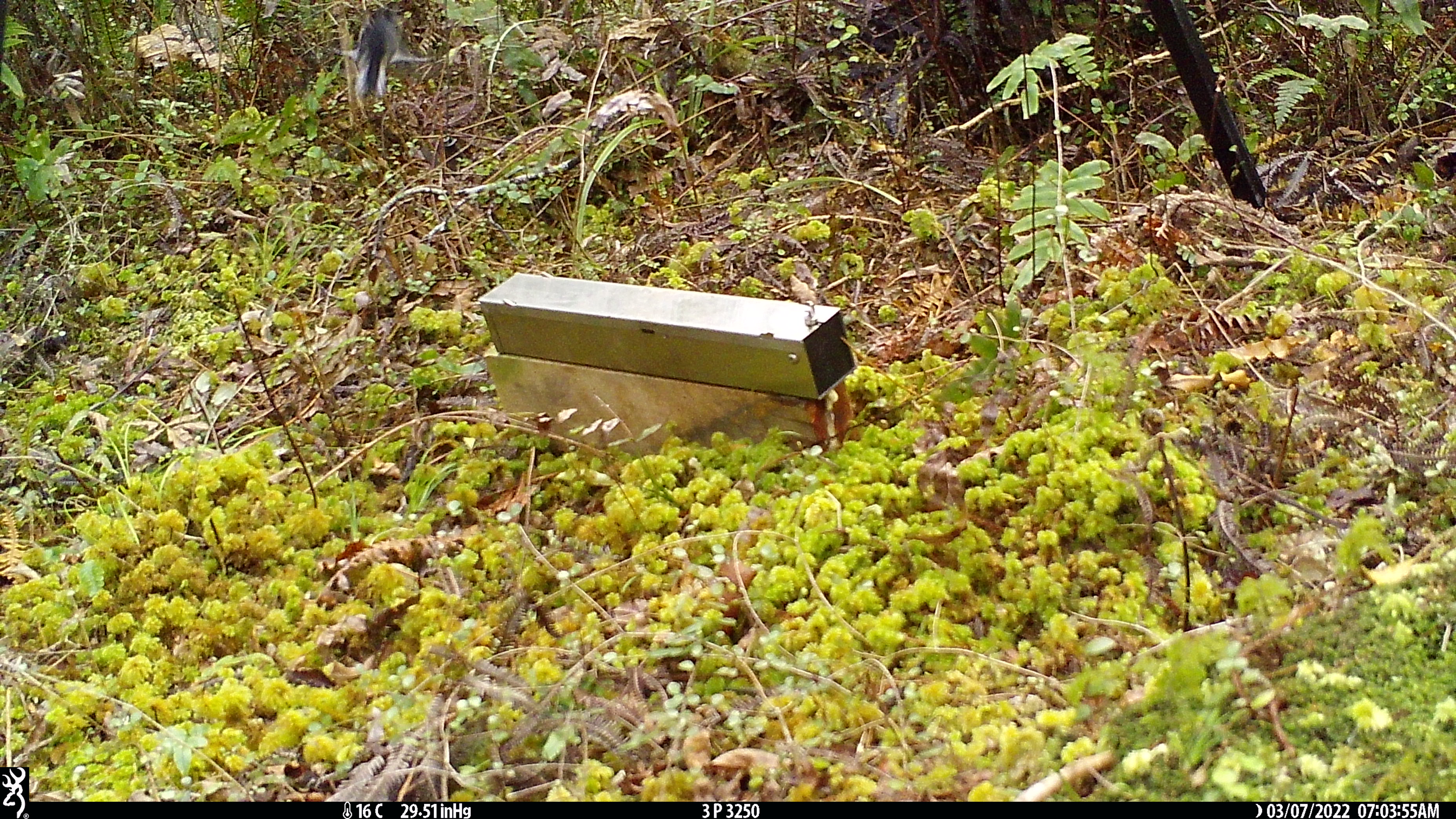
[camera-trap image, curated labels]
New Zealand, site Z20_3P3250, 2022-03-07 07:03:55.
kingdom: Animalia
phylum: Chordata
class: Aves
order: Passeriformes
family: Petroicidae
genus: Petroica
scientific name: Petroica macrocephala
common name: tomtit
Tomtit (Petroica macrocephala).